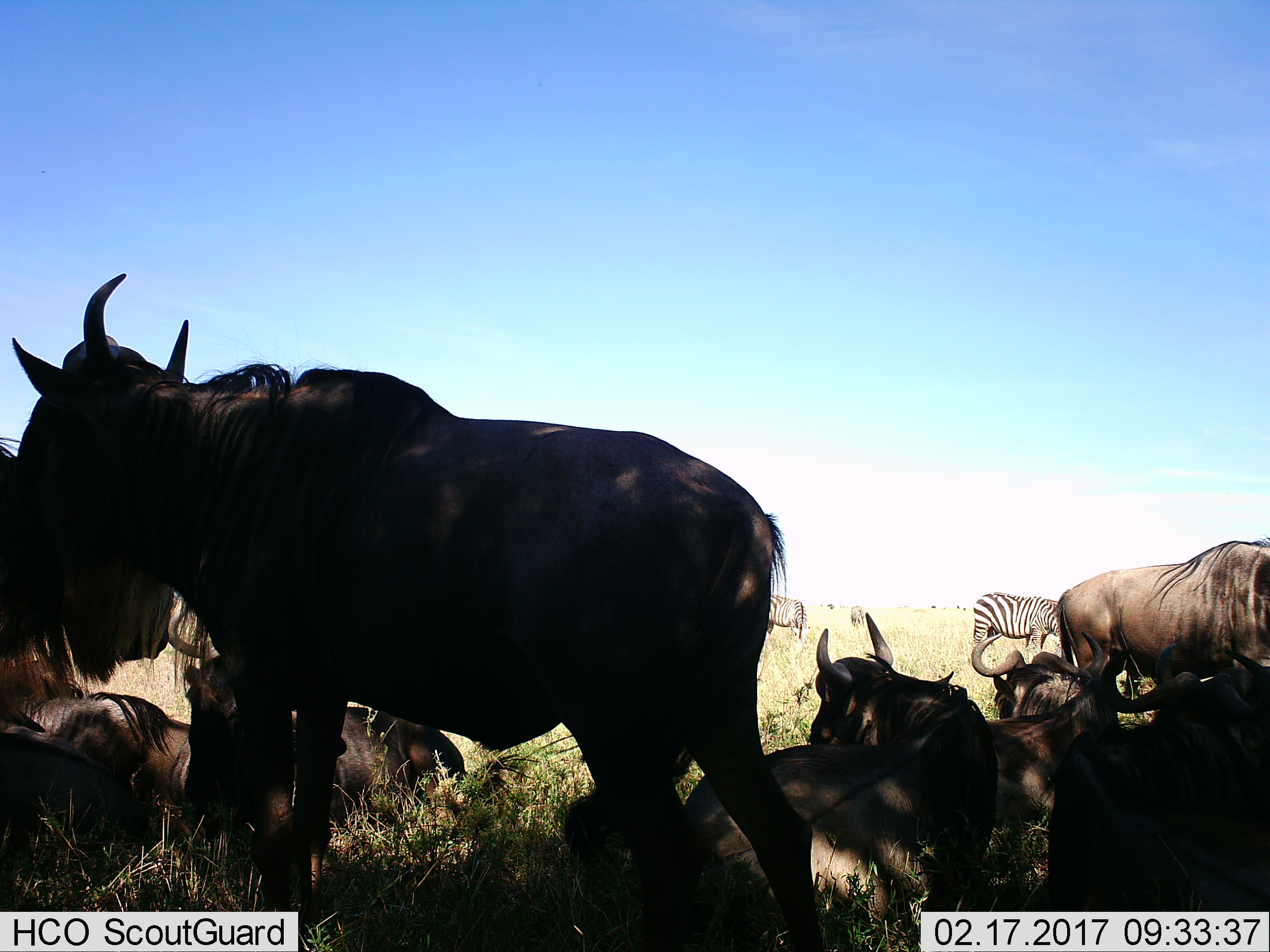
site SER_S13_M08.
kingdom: Animalia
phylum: Chordata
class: Mammalia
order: Artiodactyla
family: Bovidae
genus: Connochaetes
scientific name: Connochaetes taurinus taurinus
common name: blue wildebeest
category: wildebeestblue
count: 8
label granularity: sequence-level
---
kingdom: Animalia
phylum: Chordata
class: Mammalia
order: Perissodactyla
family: Equidae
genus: Equus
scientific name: Equus quagga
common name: plains zebra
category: zebraplains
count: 3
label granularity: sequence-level